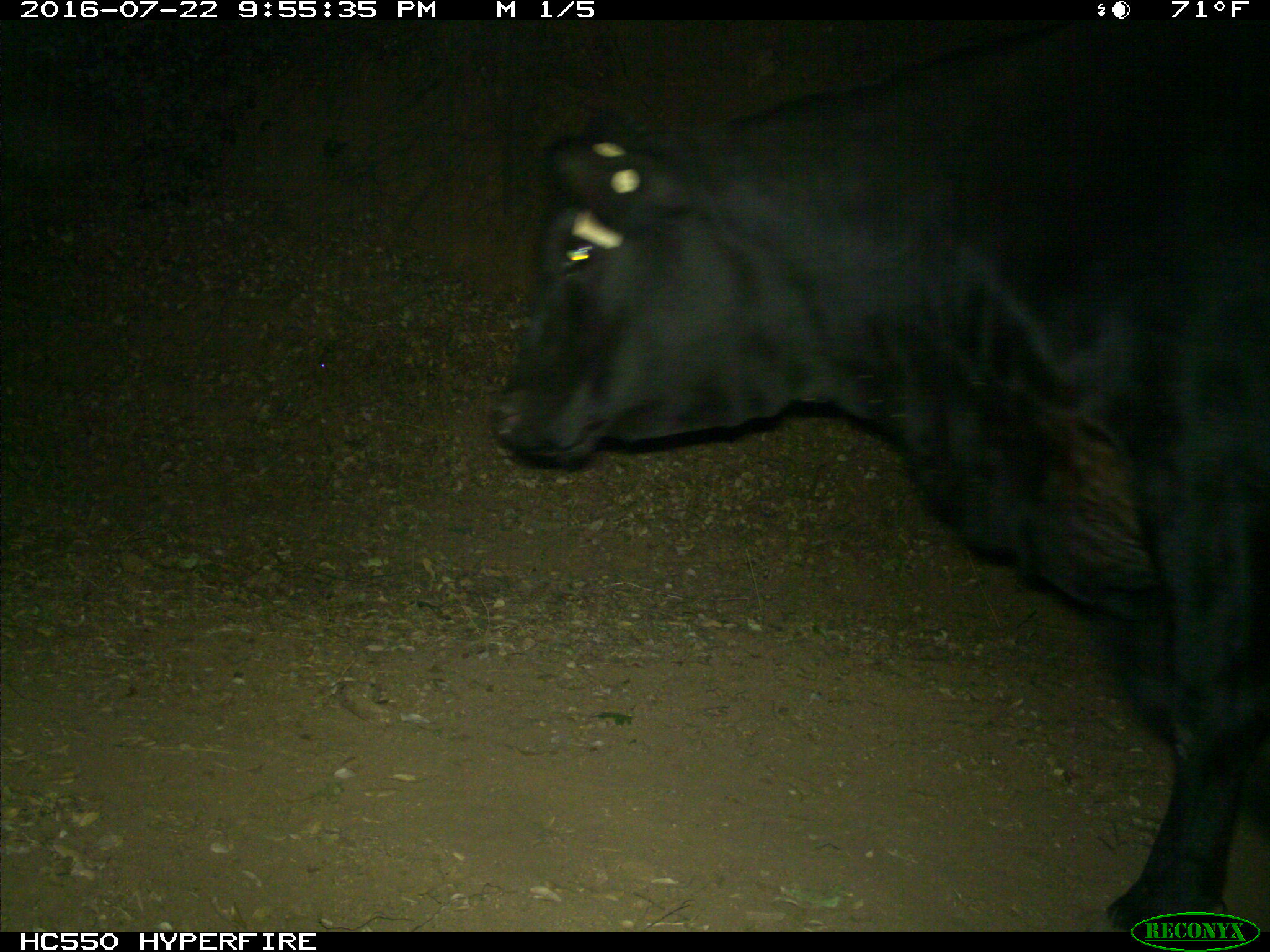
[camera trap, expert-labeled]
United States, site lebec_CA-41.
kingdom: Animalia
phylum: Chordata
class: Mammalia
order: Artiodactyla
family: Bovidae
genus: Bos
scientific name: Bos taurus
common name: domestic cow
Bos taurus (domestic cow).